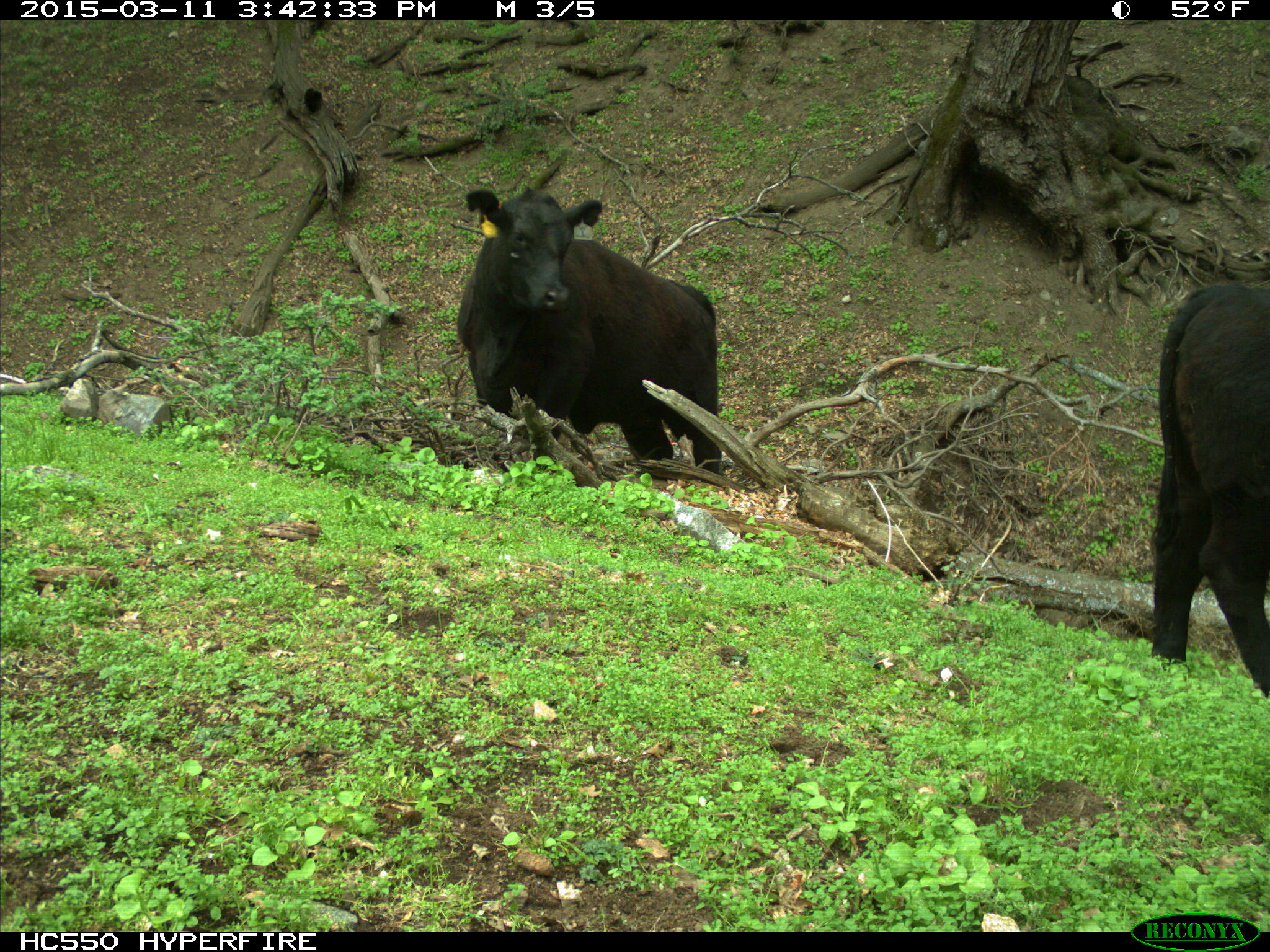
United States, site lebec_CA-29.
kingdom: Animalia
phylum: Chordata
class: Mammalia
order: Artiodactyla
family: Bovidae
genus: Bos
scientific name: Bos taurus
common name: domestic cow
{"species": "Bos taurus (domestic cow)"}